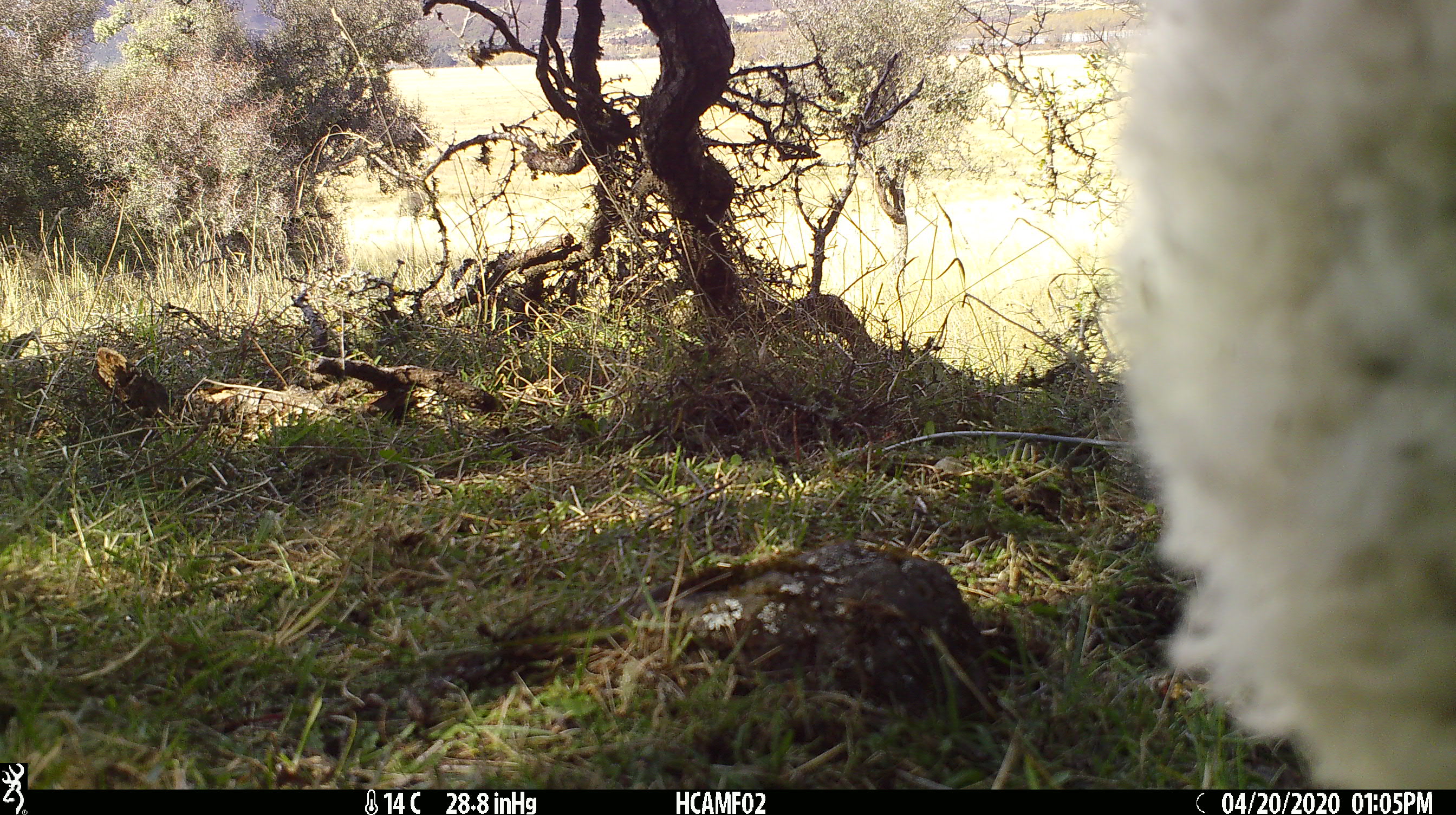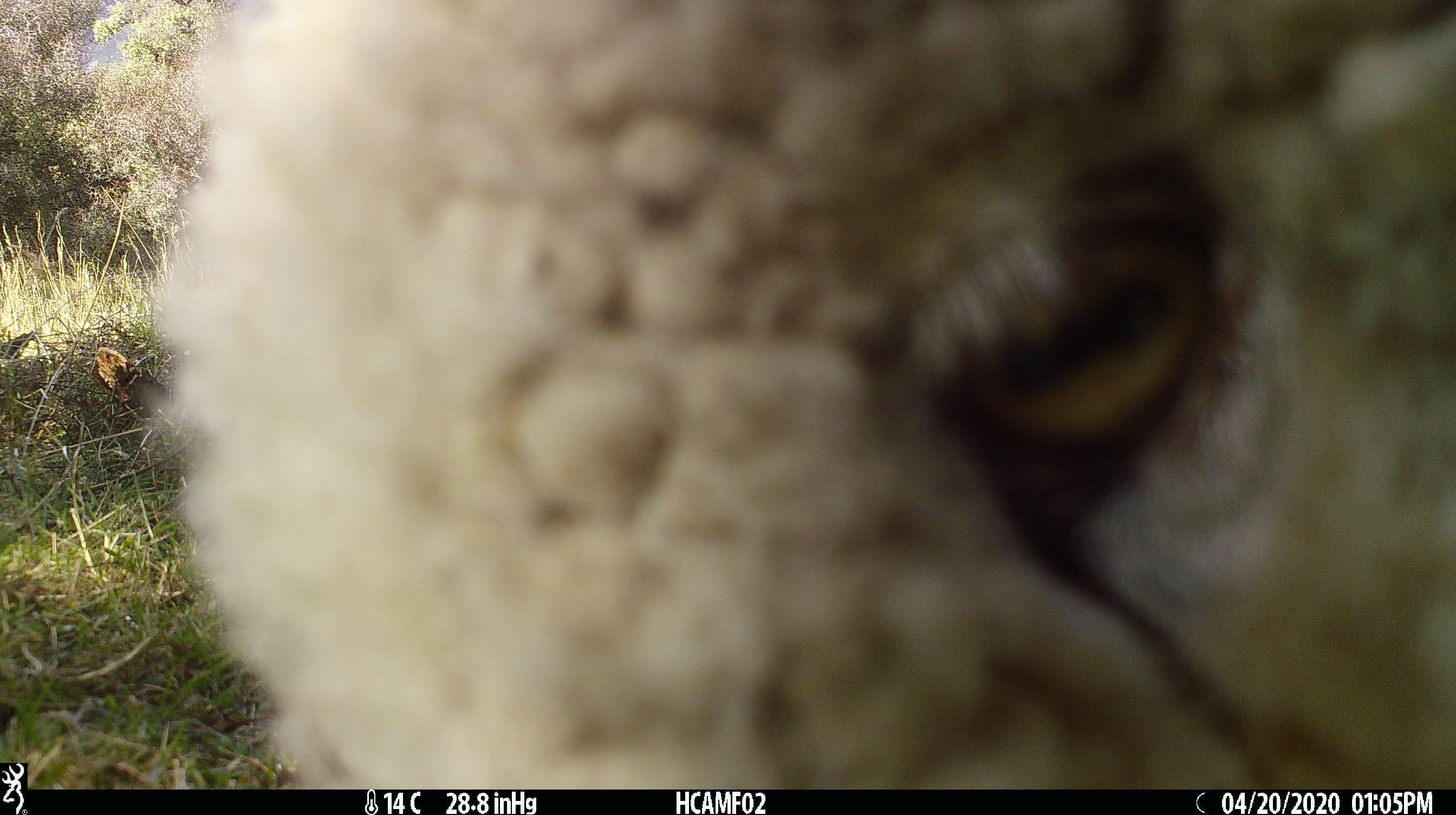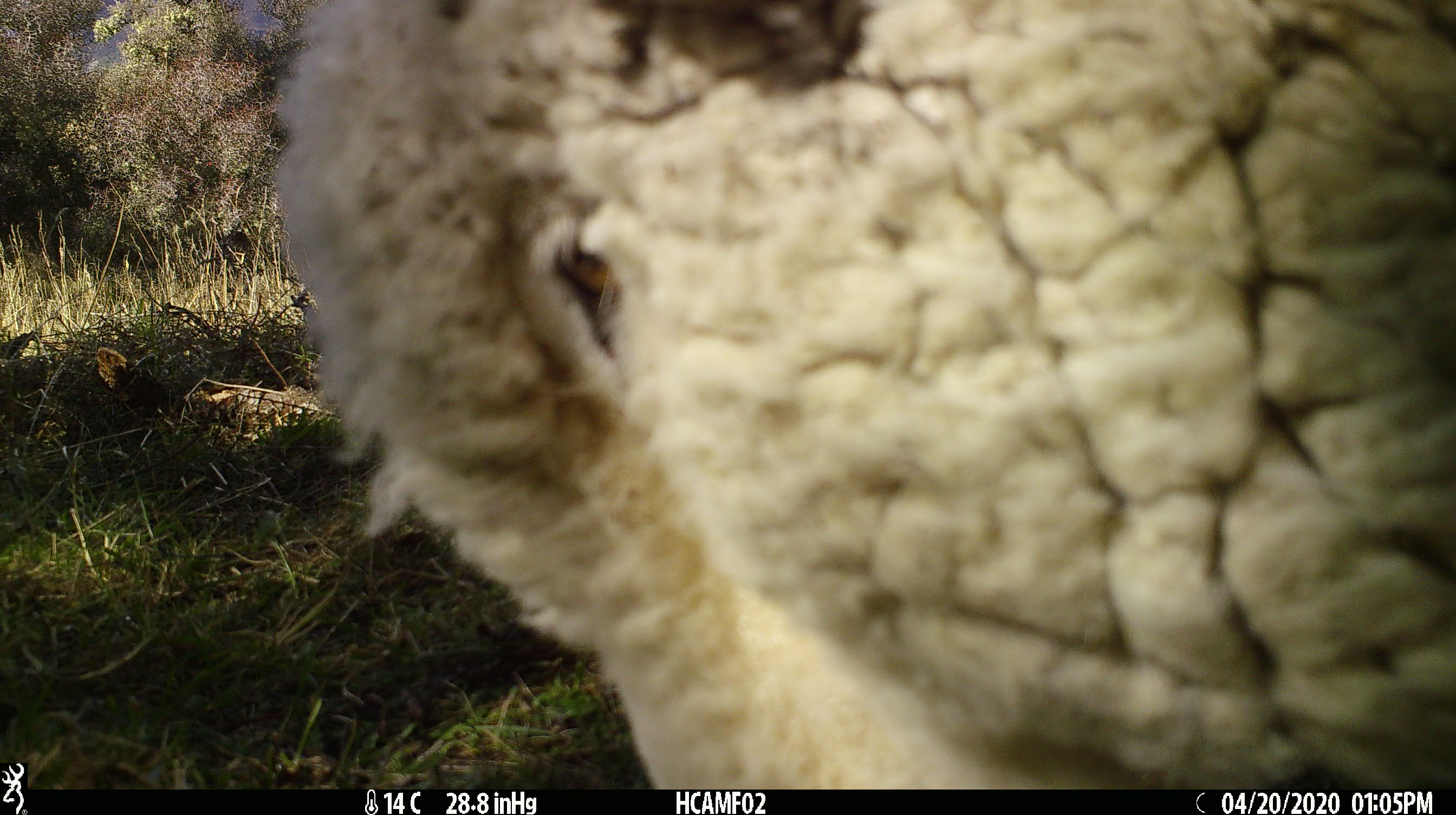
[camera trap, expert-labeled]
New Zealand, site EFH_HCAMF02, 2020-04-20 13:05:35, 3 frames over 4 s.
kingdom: Animalia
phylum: Chordata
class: Mammalia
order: Artiodactyla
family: Bovidae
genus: Ovis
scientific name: Ovis aries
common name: domestic sheep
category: sheep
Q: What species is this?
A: Sheep (domestic sheep) (Ovis aries).